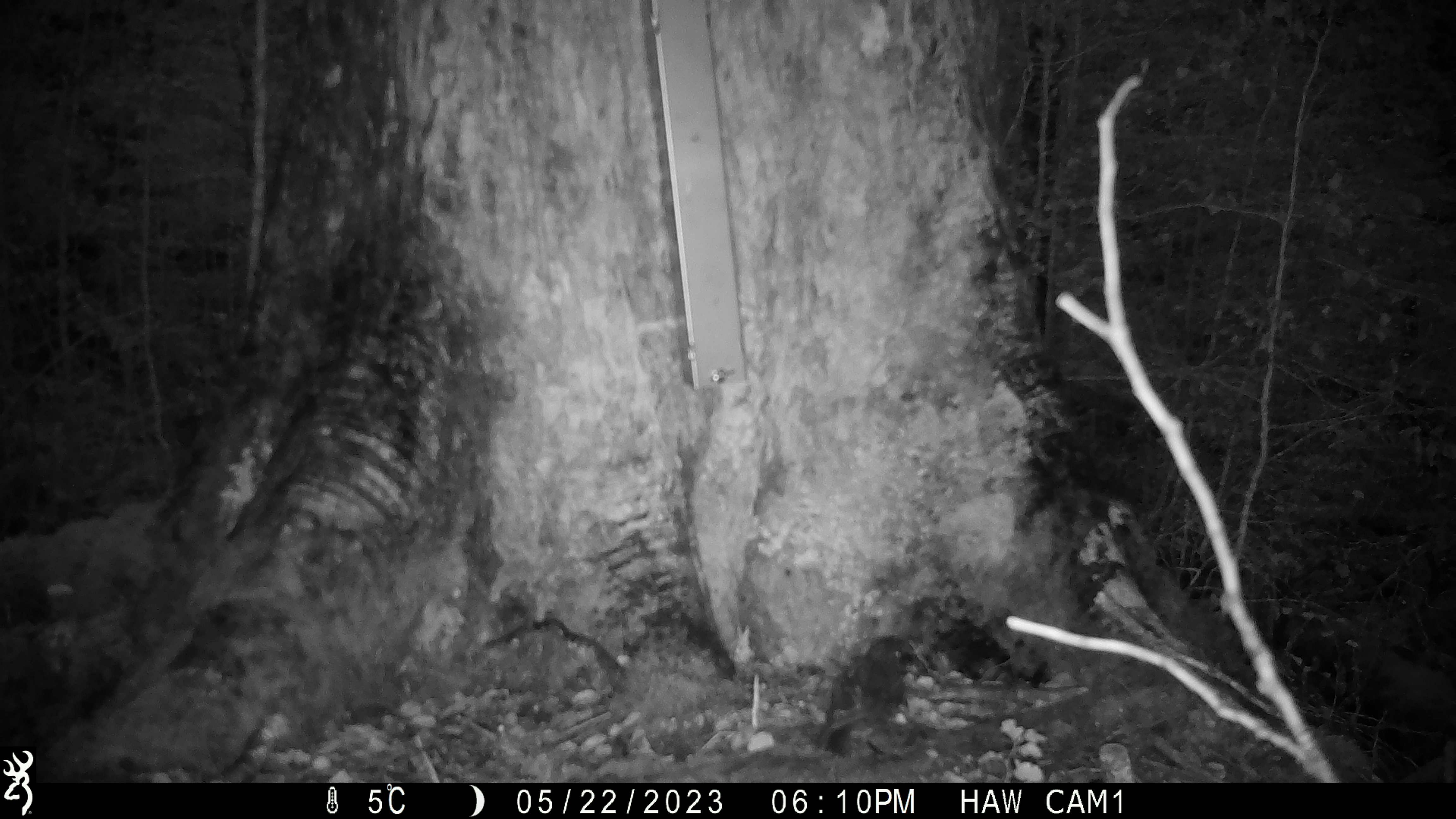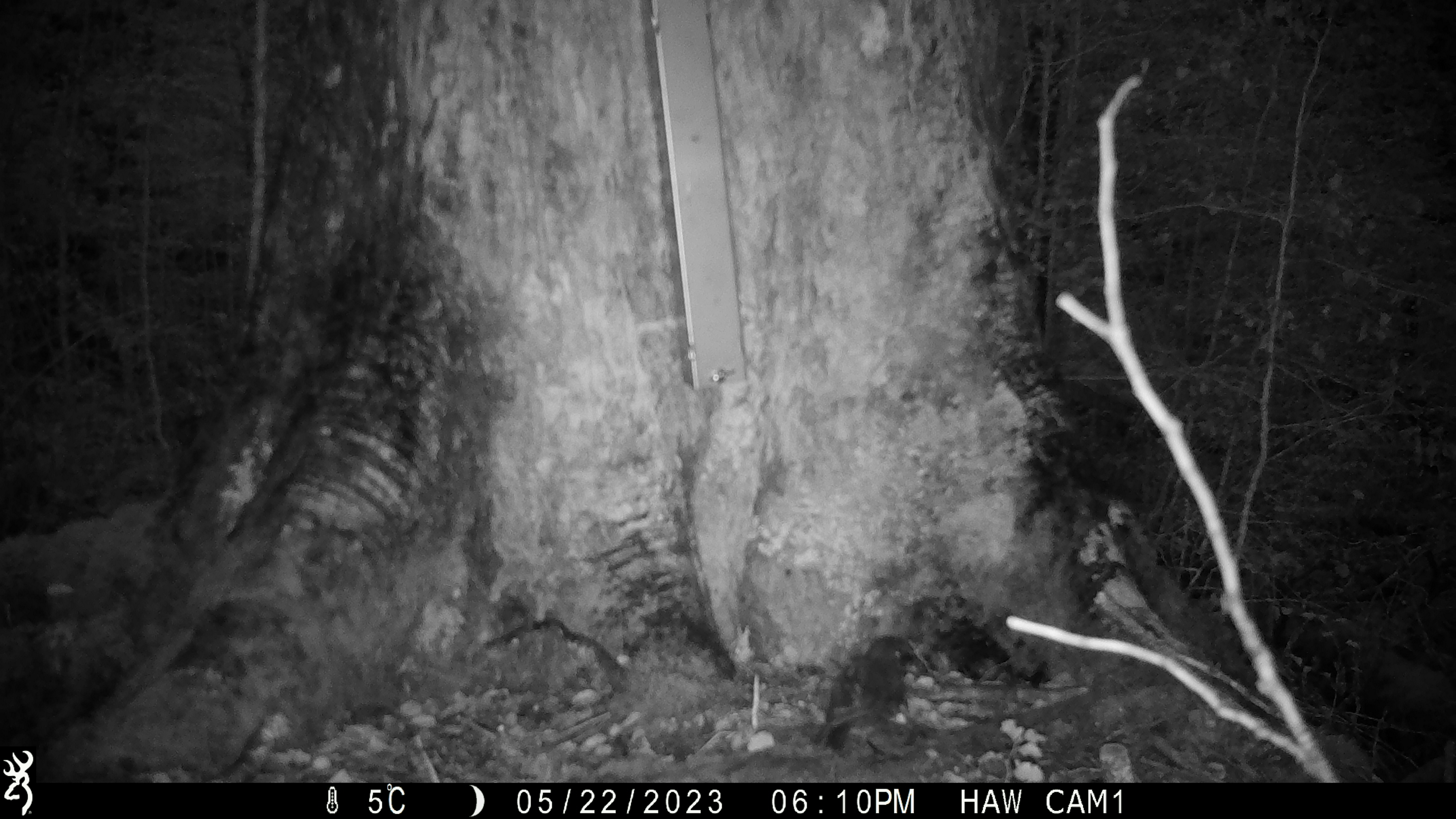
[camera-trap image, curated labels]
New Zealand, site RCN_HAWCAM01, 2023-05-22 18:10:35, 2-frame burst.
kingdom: Animalia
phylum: Chordata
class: Aves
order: Passeriformes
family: Petroicidae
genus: Petroica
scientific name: Petroica australis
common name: new zealand robin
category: robin